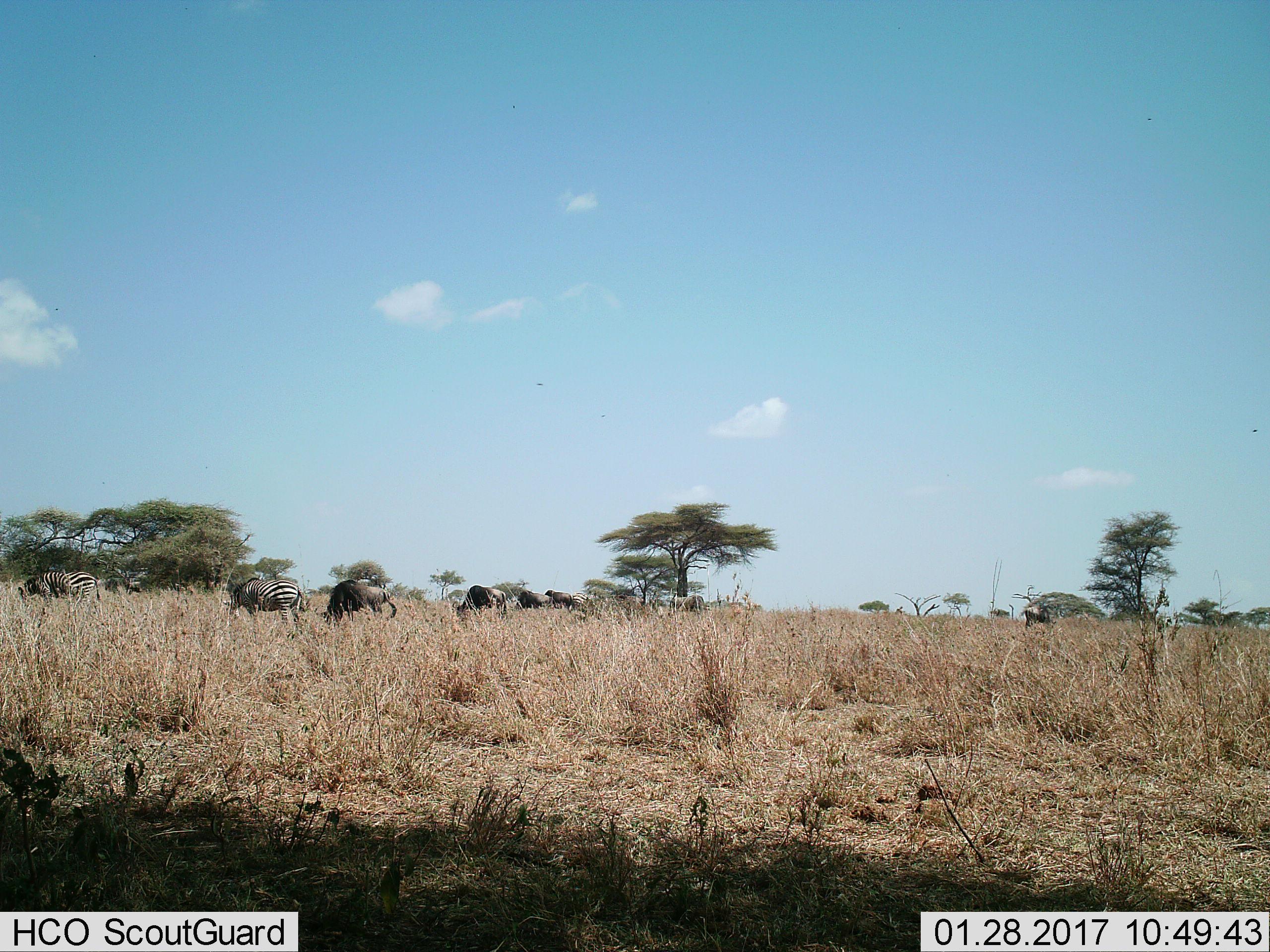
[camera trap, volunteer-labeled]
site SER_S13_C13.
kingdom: Animalia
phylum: Chordata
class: Mammalia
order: Artiodactyla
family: Bovidae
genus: Connochaetes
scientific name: Connochaetes taurinus taurinus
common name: blue wildebeest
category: wildebeestblue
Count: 5.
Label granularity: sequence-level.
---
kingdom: Animalia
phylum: Chordata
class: Mammalia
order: Perissodactyla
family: Equidae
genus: Equus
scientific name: Equus quagga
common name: plains zebra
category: zebraplains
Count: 3.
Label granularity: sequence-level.